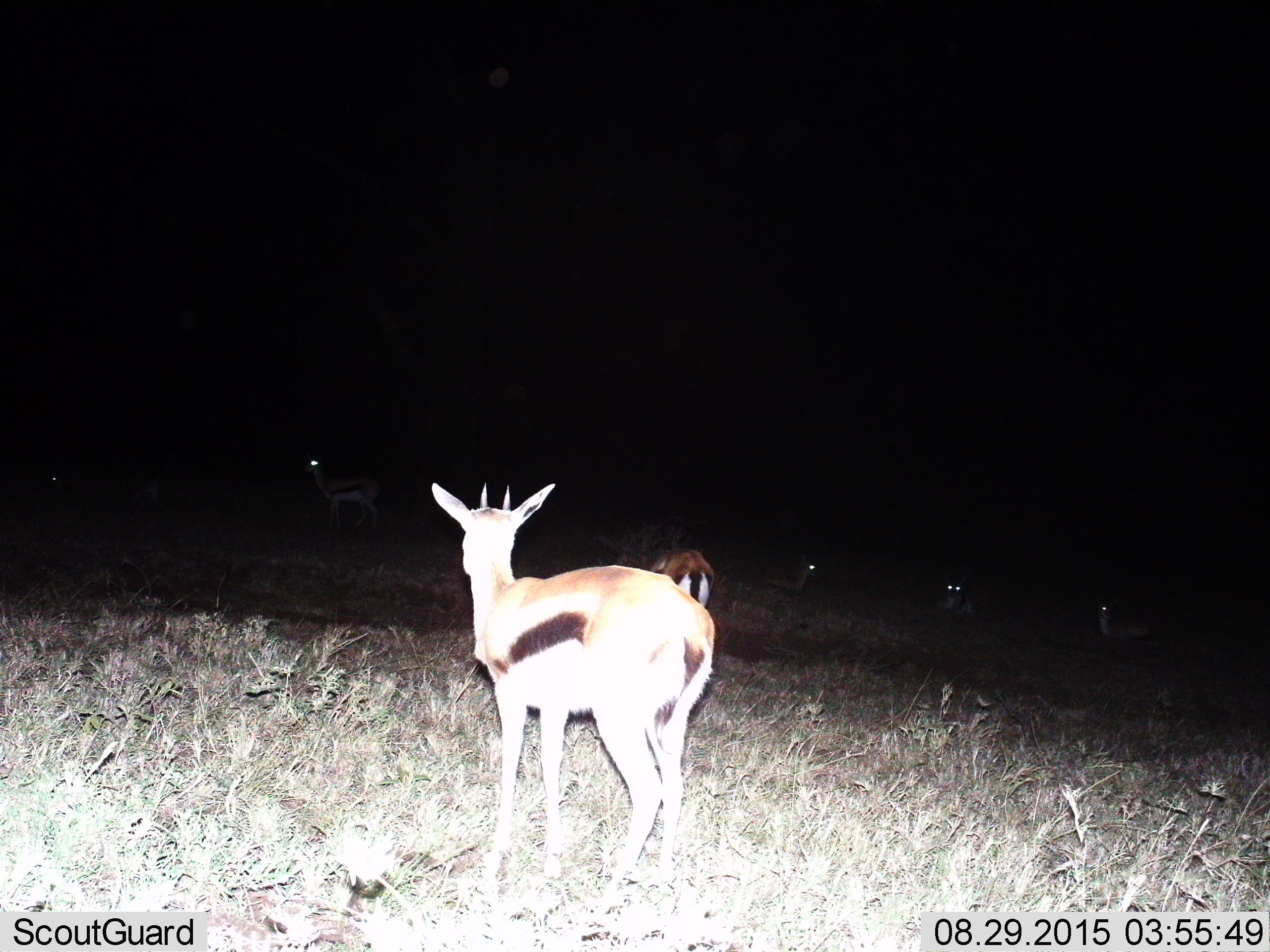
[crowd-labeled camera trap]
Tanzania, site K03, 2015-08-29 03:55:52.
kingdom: Animalia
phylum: Chordata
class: Mammalia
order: Artiodactyla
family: Bovidae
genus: Eudorcas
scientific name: Eudorcas thomsonii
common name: thomson's gazelle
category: gazellethomsons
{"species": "gazellethomsons (thomson's gazelle) (Eudorcas thomsonii)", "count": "7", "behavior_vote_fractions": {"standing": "88%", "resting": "25%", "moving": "0%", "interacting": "0%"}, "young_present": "0%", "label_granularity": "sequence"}